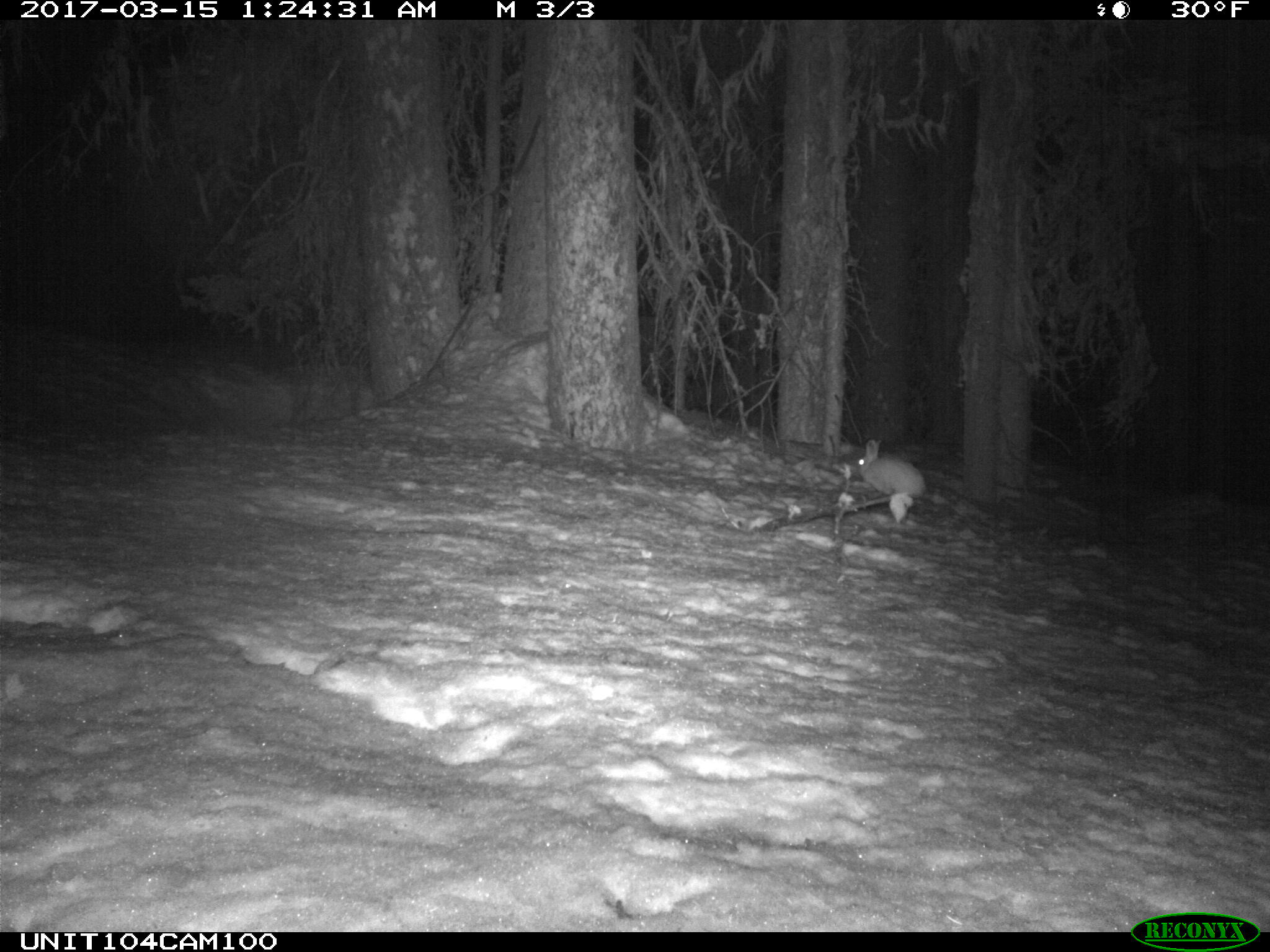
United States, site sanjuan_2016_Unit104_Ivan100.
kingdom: Animalia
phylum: Chordata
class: Mammalia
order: Lagomorpha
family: Leporidae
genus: Lepus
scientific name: Lepus americanus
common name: snowshoe hare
Lepus americanus (snowshoe hare).